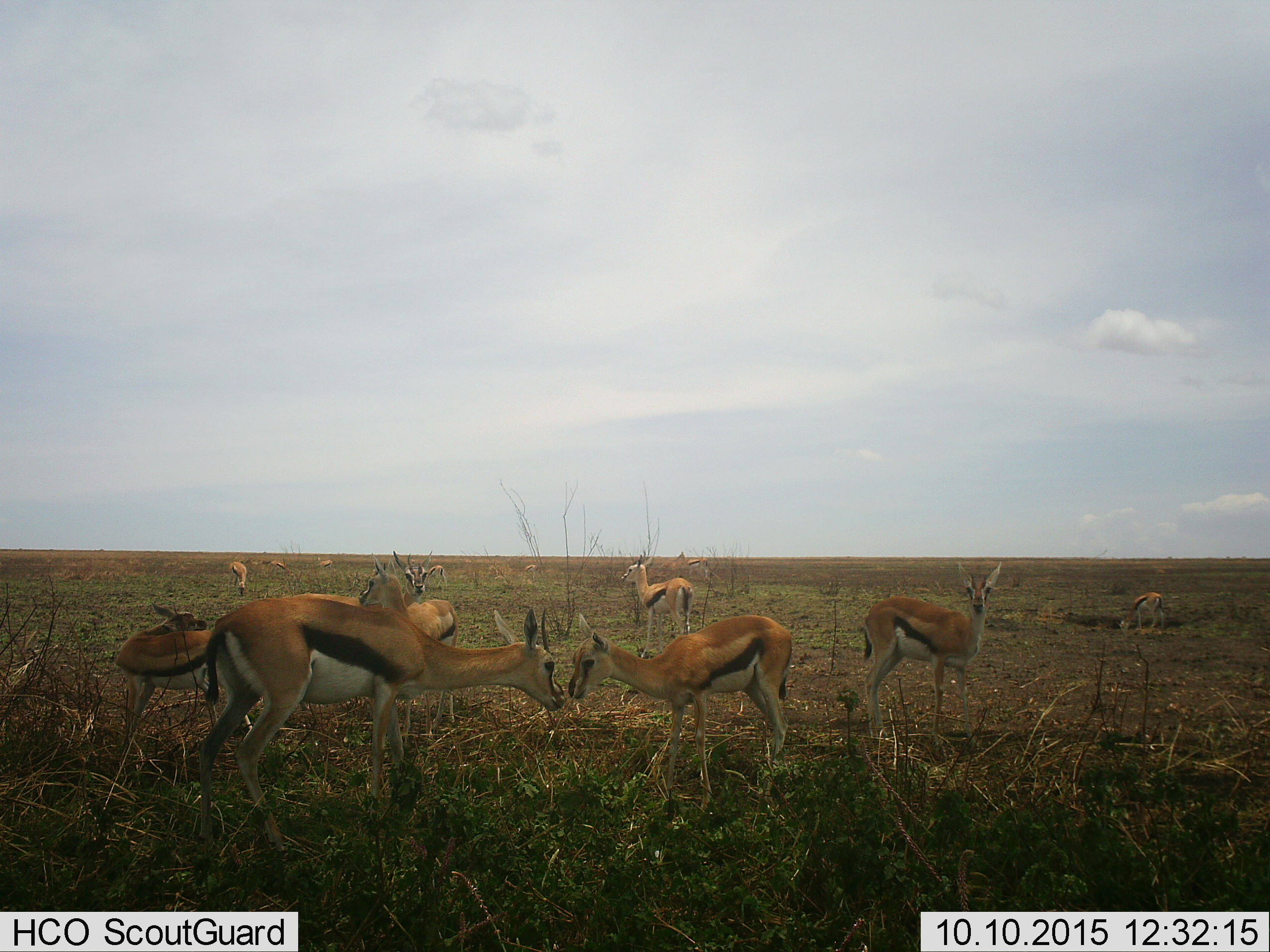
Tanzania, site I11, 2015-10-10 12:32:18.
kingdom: Animalia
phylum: Chordata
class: Mammalia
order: Artiodactyla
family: Bovidae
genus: Eudorcas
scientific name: Eudorcas thomsonii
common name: thomson's gazelle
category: gazellethomsons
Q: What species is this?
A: Gazellethomsons (thomson's gazelle) (Eudorcas thomsonii).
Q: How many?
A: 11-50.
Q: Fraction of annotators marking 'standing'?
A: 100%.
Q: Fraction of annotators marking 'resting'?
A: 0%.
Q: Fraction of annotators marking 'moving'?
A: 10%.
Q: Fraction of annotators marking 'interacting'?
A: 40%.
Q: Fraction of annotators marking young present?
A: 40%.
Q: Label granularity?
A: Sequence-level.